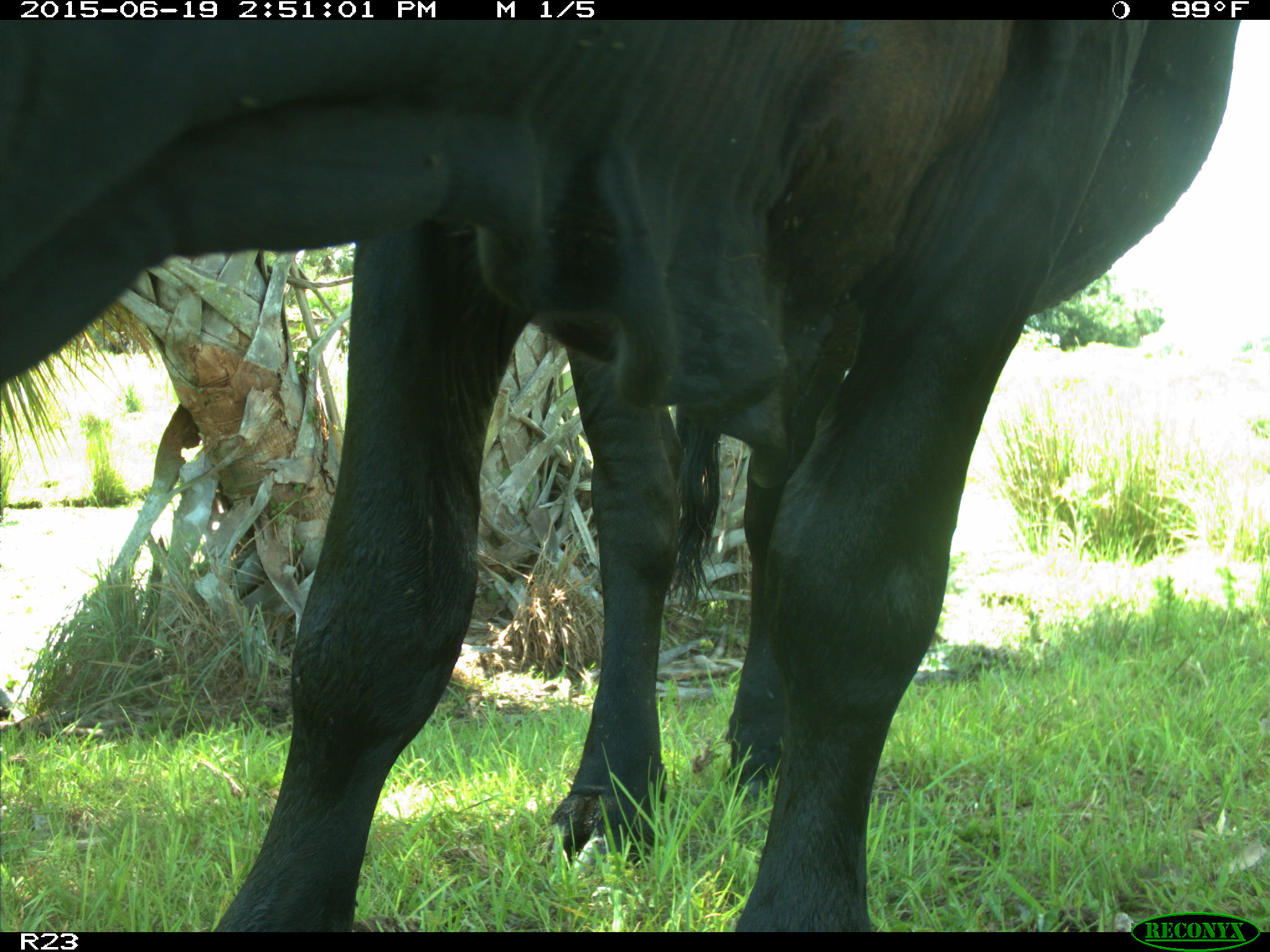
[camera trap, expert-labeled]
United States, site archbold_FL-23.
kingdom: Animalia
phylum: Chordata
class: Mammalia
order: Artiodactyla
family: Bovidae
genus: Bos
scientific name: Bos taurus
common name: domestic cow